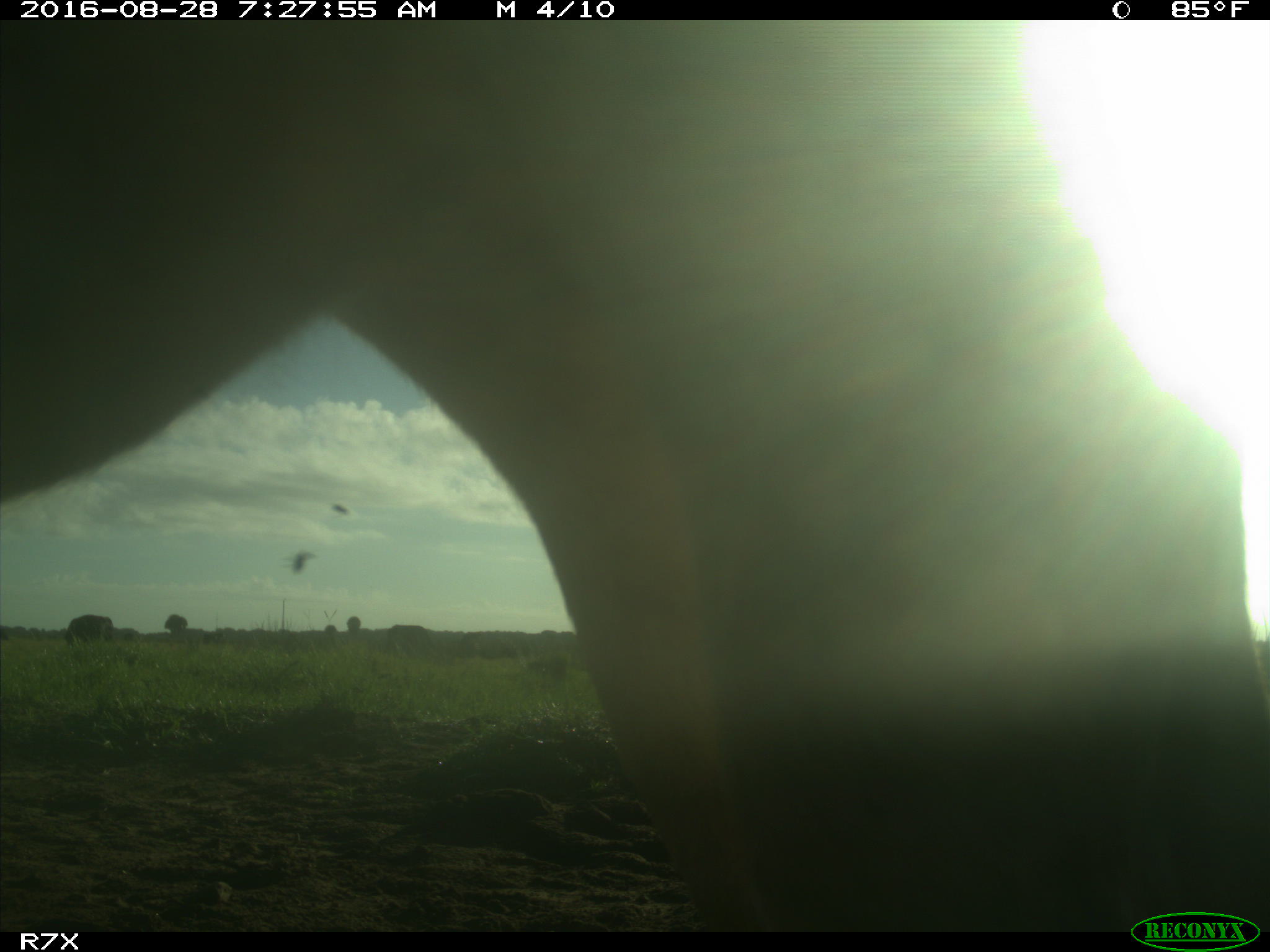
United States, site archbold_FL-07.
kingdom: Animalia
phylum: Chordata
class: Mammalia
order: Artiodactyla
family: Bovidae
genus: Bos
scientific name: Bos taurus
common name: domestic cow